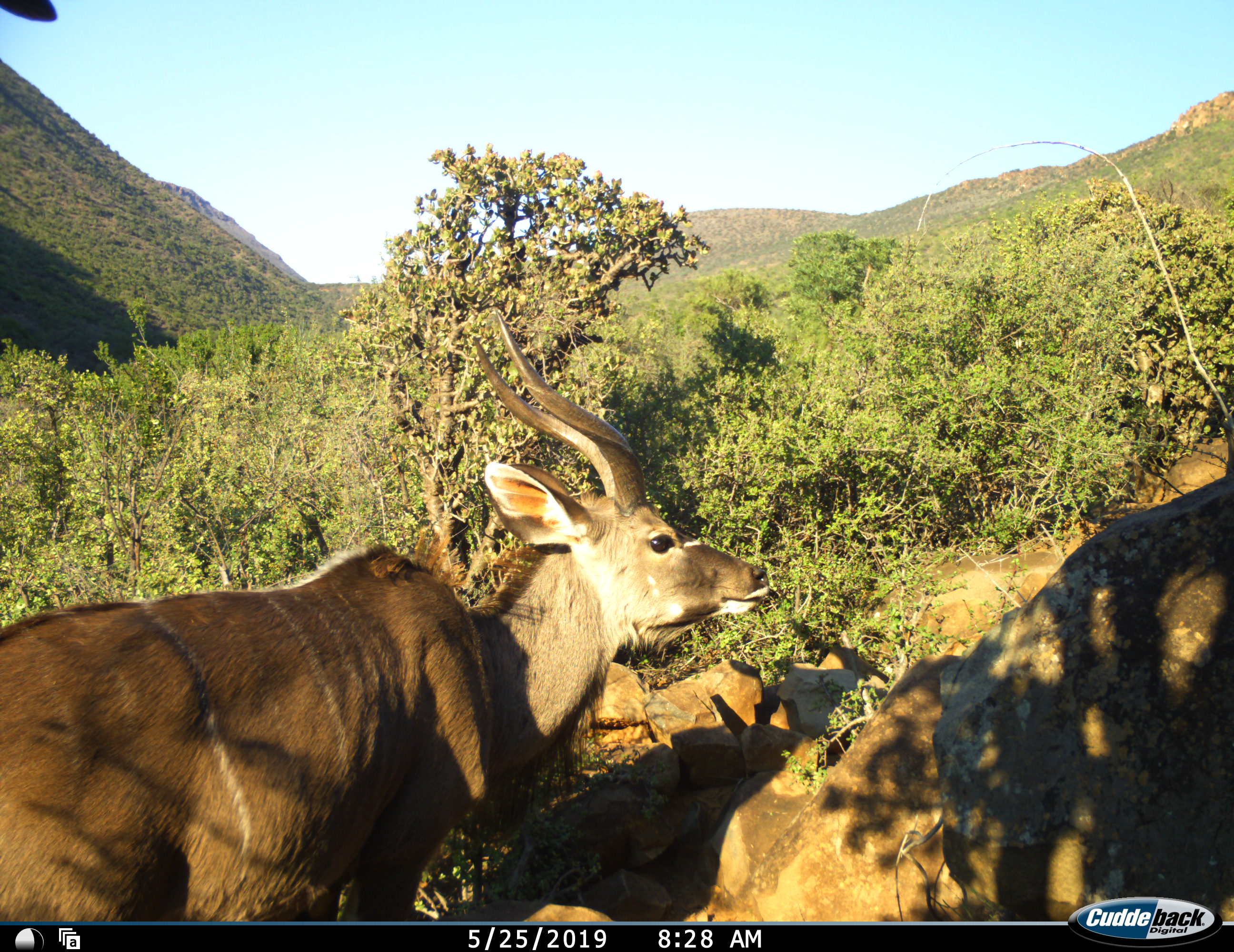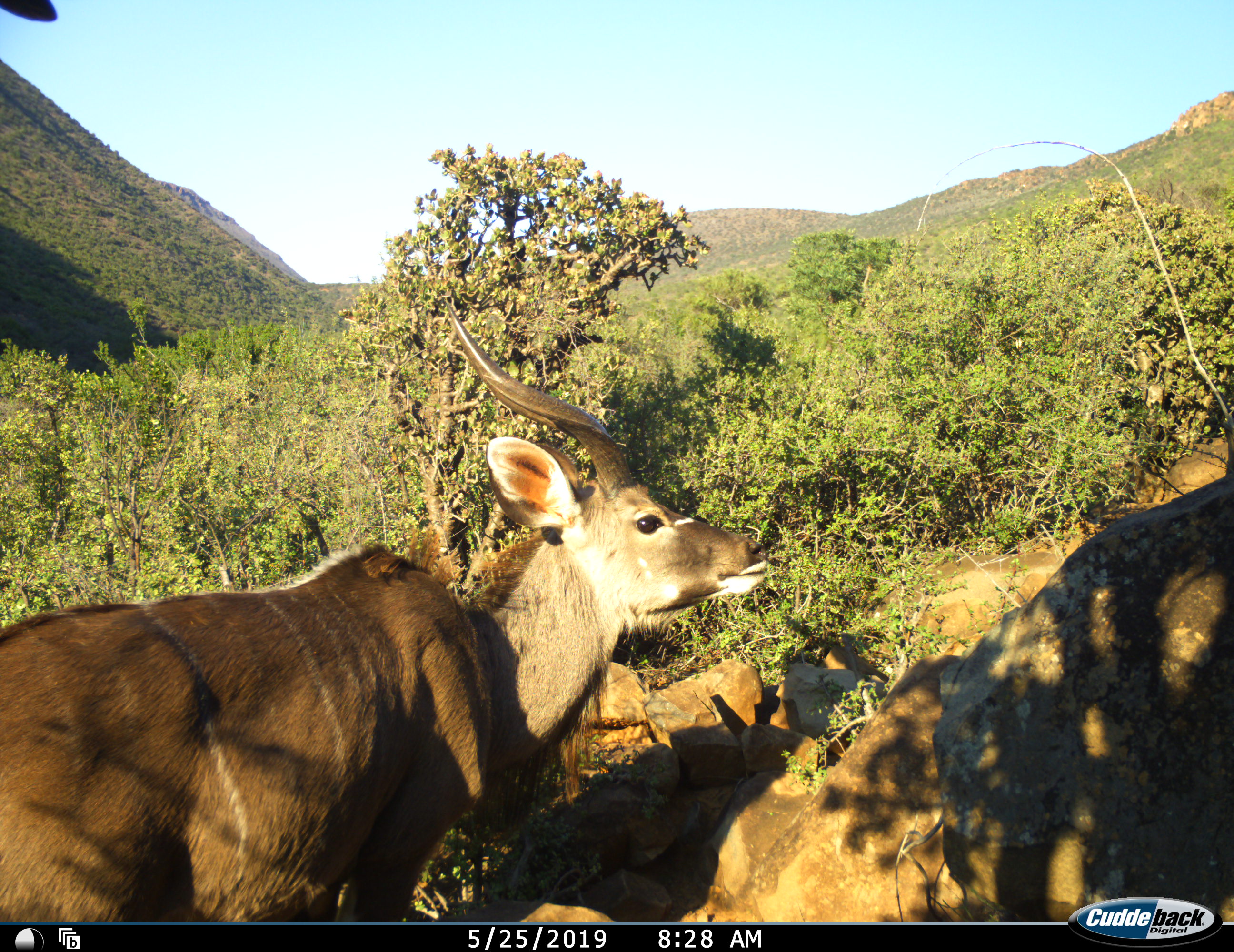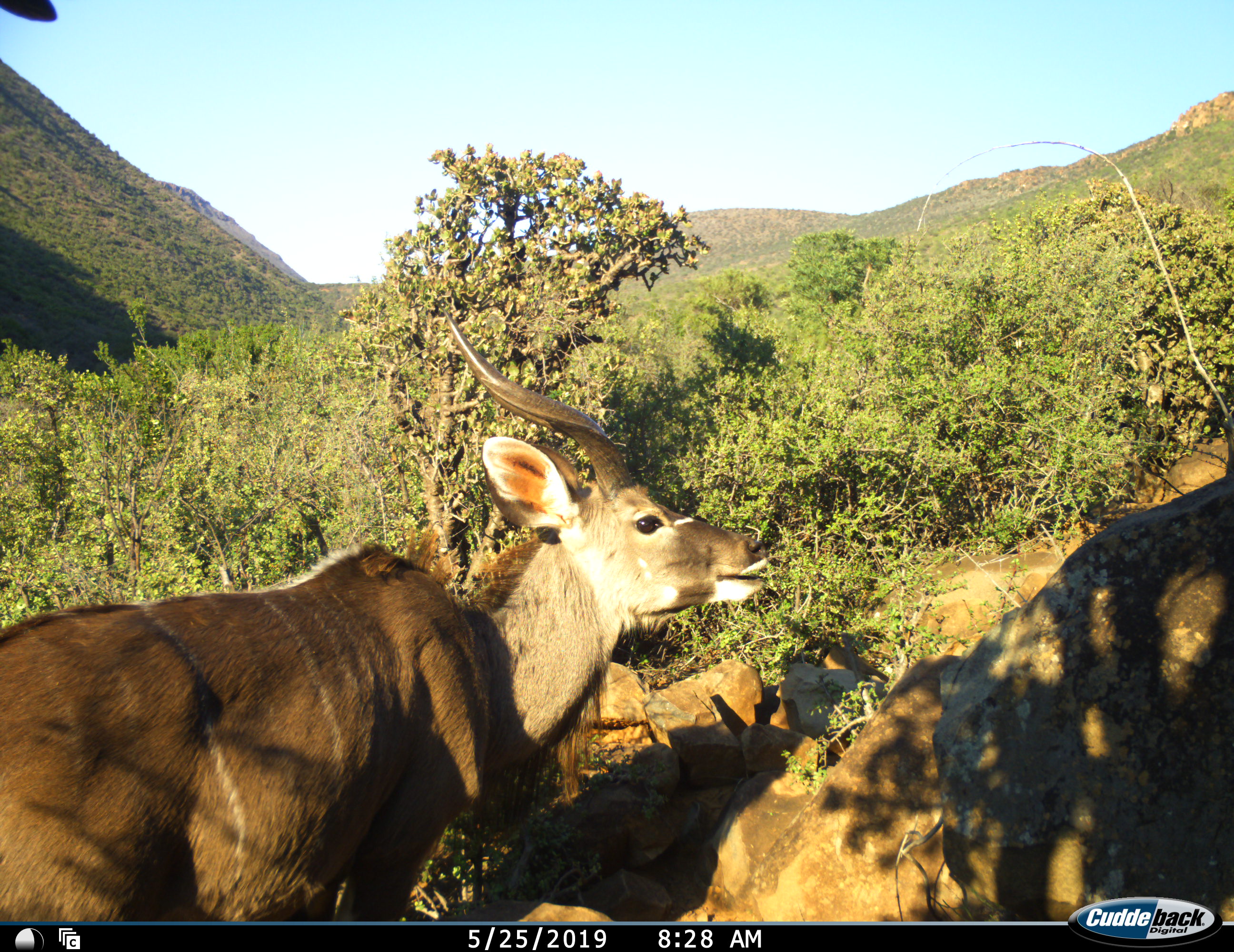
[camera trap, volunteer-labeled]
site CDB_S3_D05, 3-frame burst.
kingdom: Animalia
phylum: Chordata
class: Mammalia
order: Artiodactyla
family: Bovidae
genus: Tragelaphus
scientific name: Tragelaphus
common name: kudu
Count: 1.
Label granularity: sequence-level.